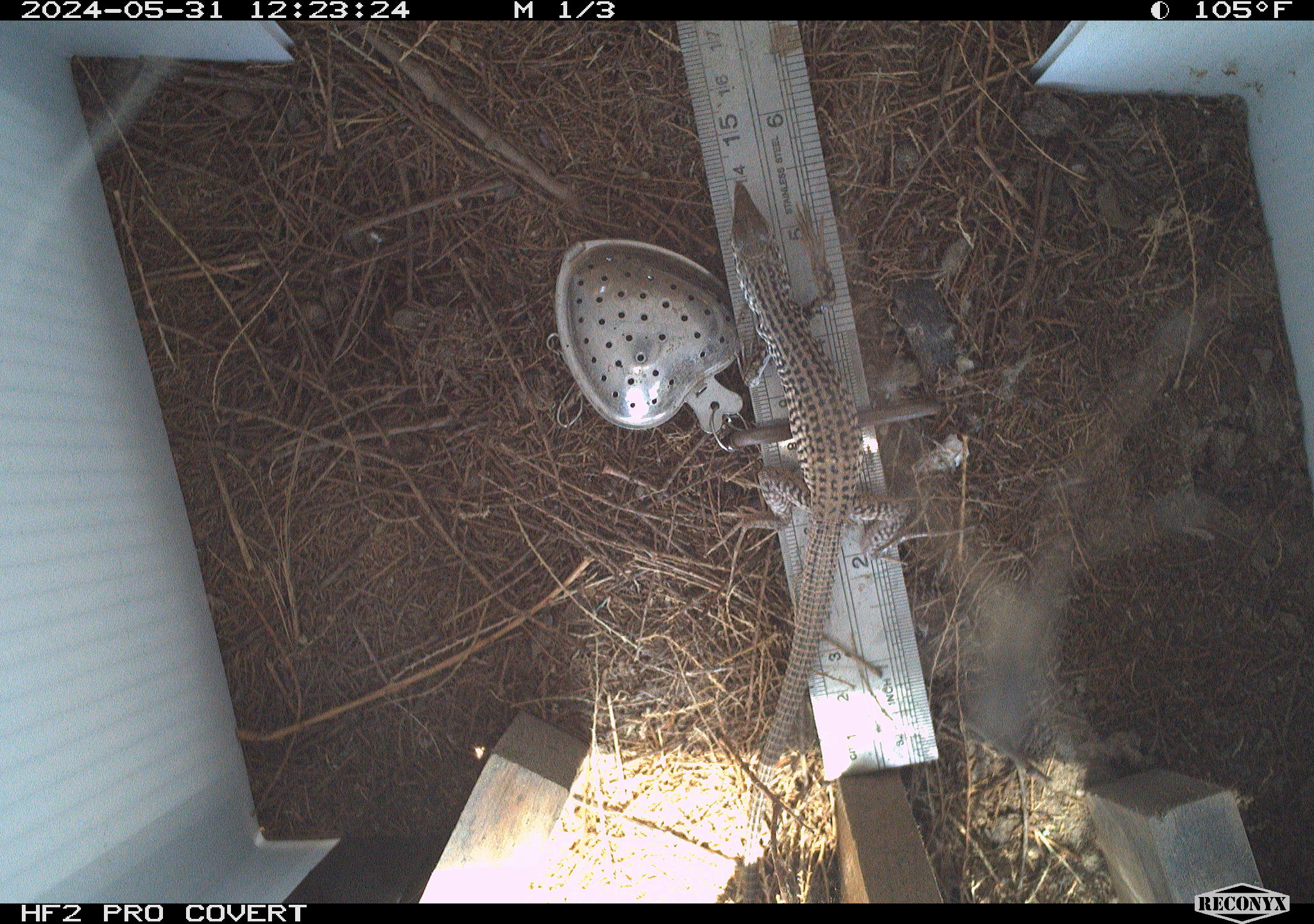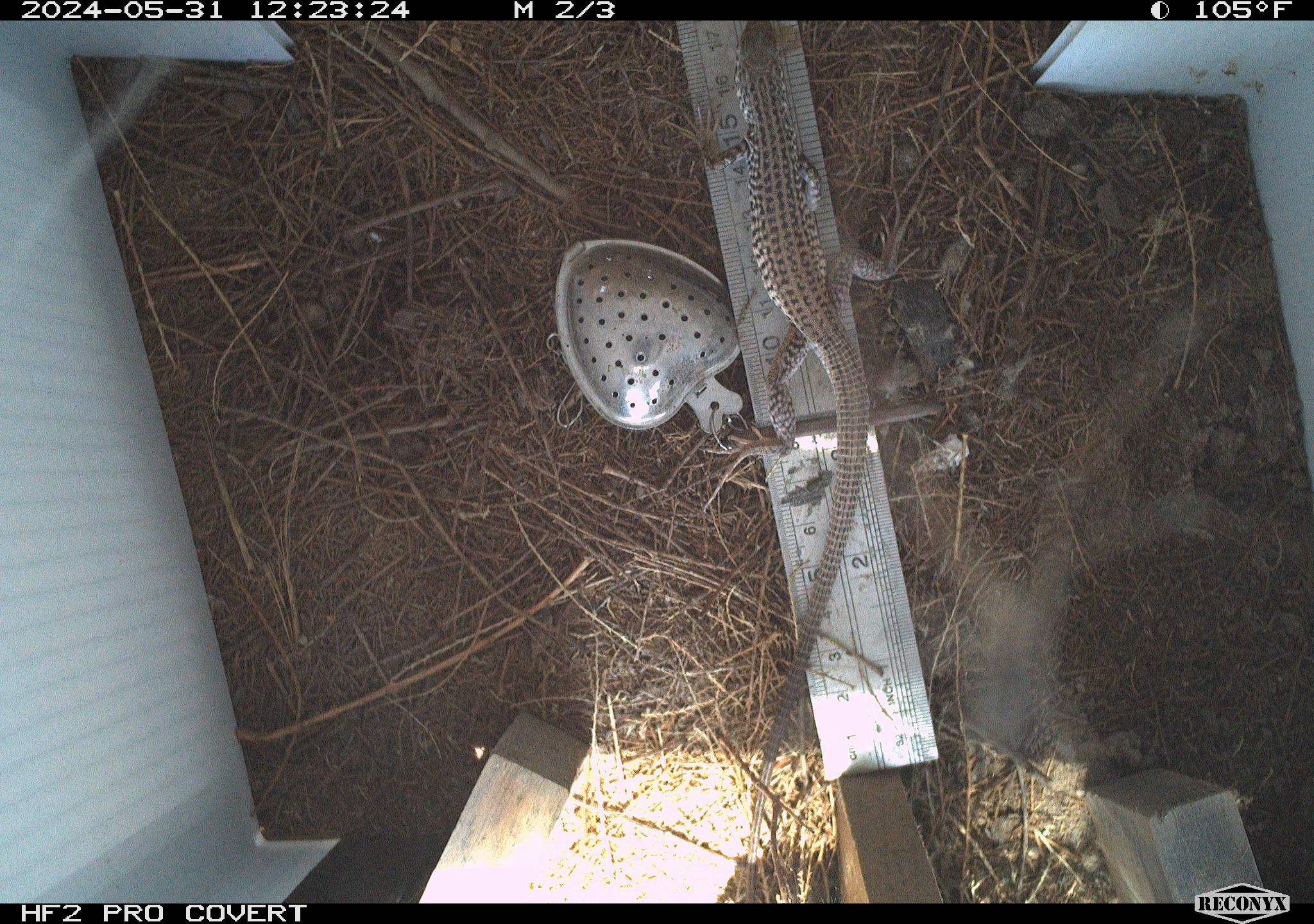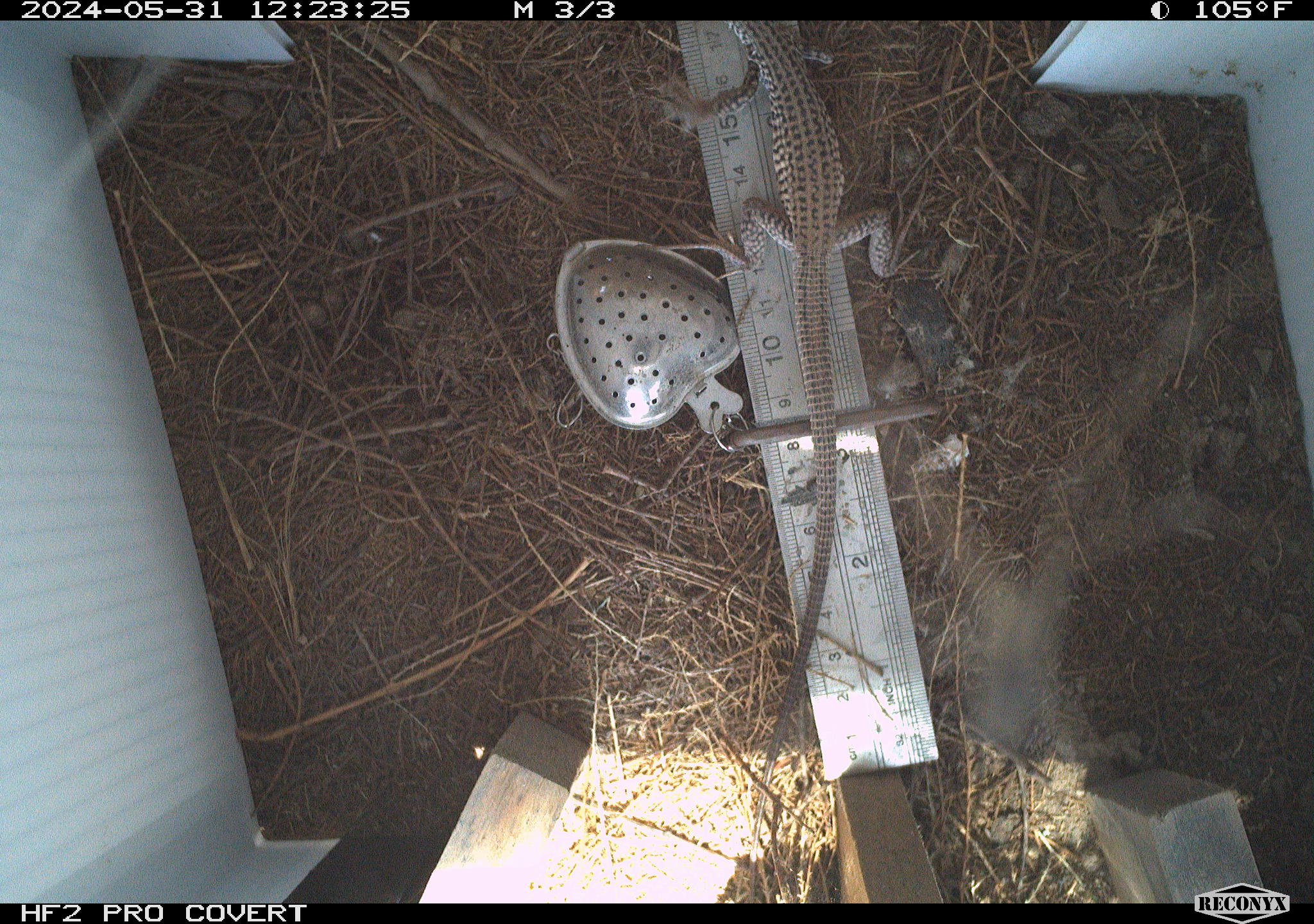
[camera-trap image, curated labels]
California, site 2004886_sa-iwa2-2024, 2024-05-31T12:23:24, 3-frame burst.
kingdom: Animalia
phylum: Chordata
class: Reptilia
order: Squamata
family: Teiidae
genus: Aspidoscelis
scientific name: Aspidoscelis tigris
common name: western whiptail